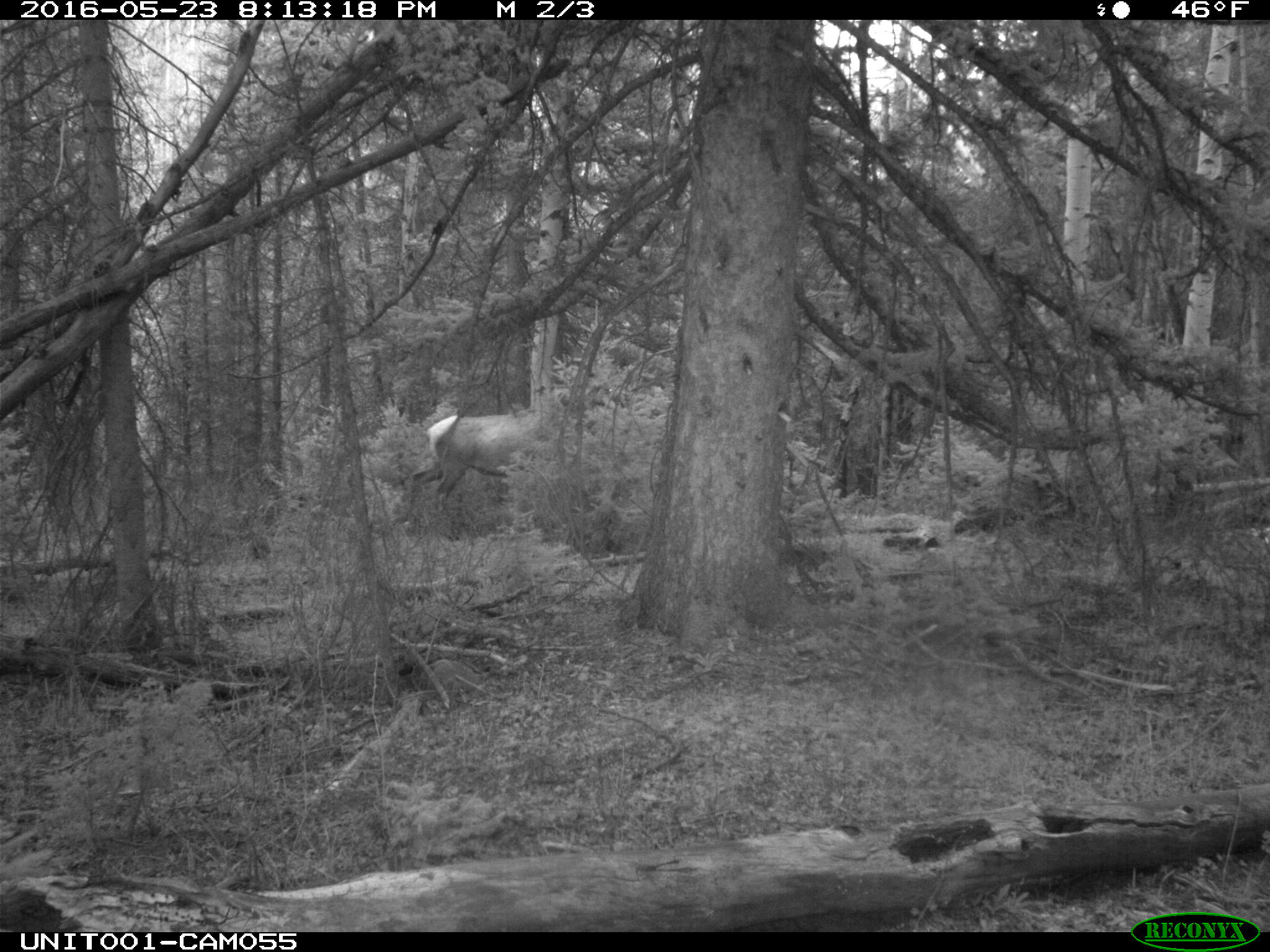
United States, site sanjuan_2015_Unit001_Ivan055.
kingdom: Animalia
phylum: Chordata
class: Mammalia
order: Artiodactyla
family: Cervidae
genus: Cervus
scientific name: Cervus elaphus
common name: red deer